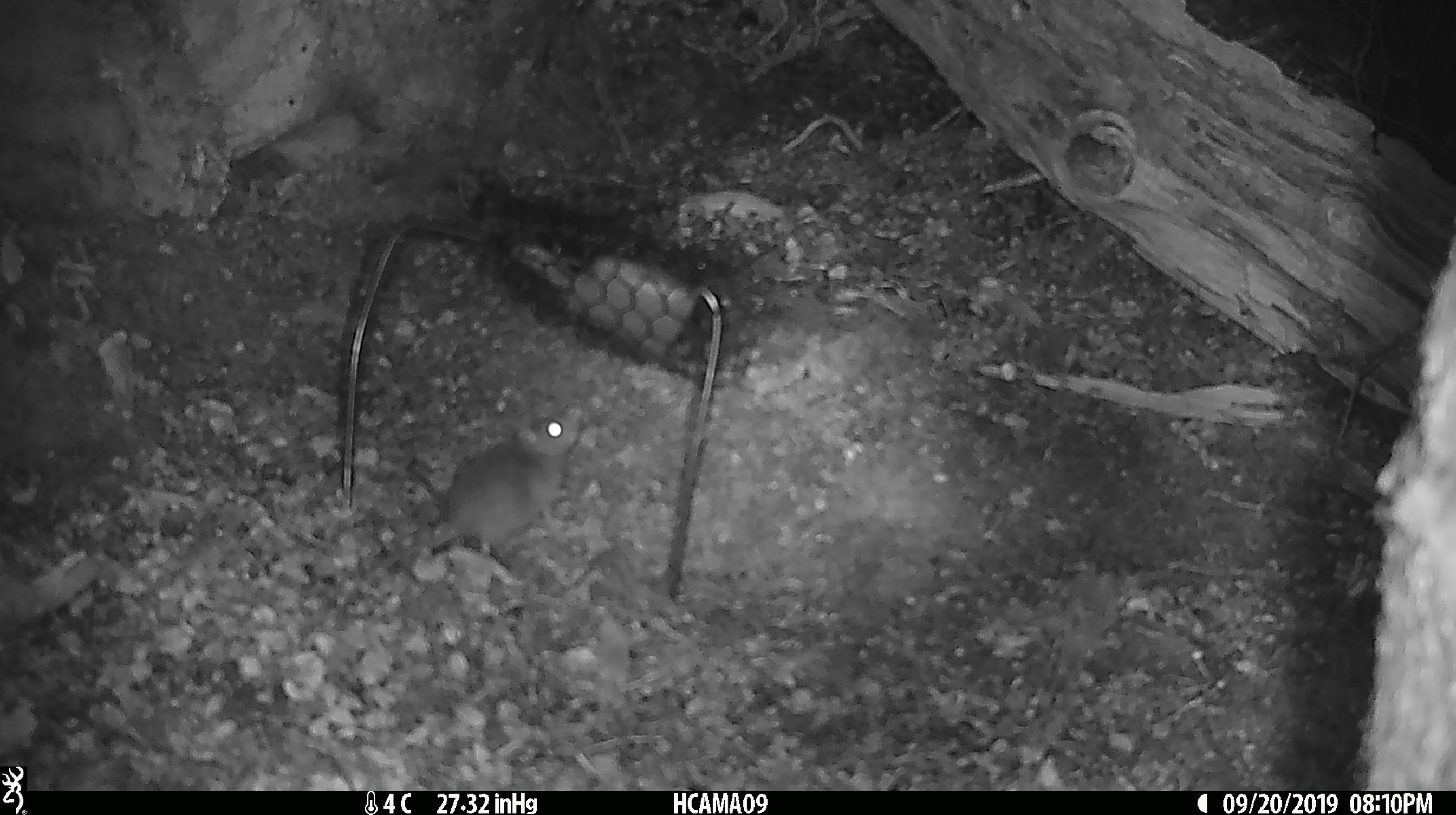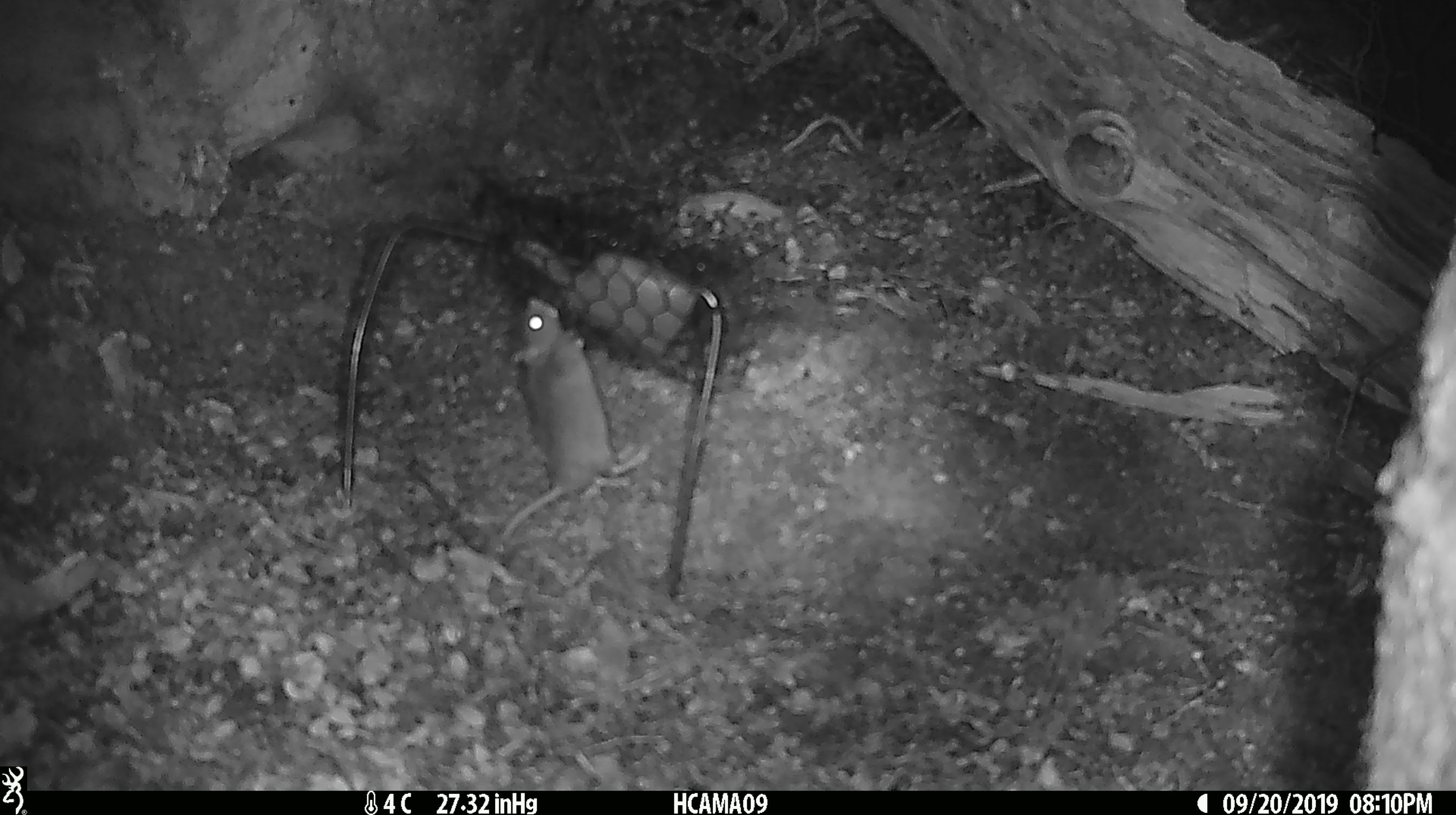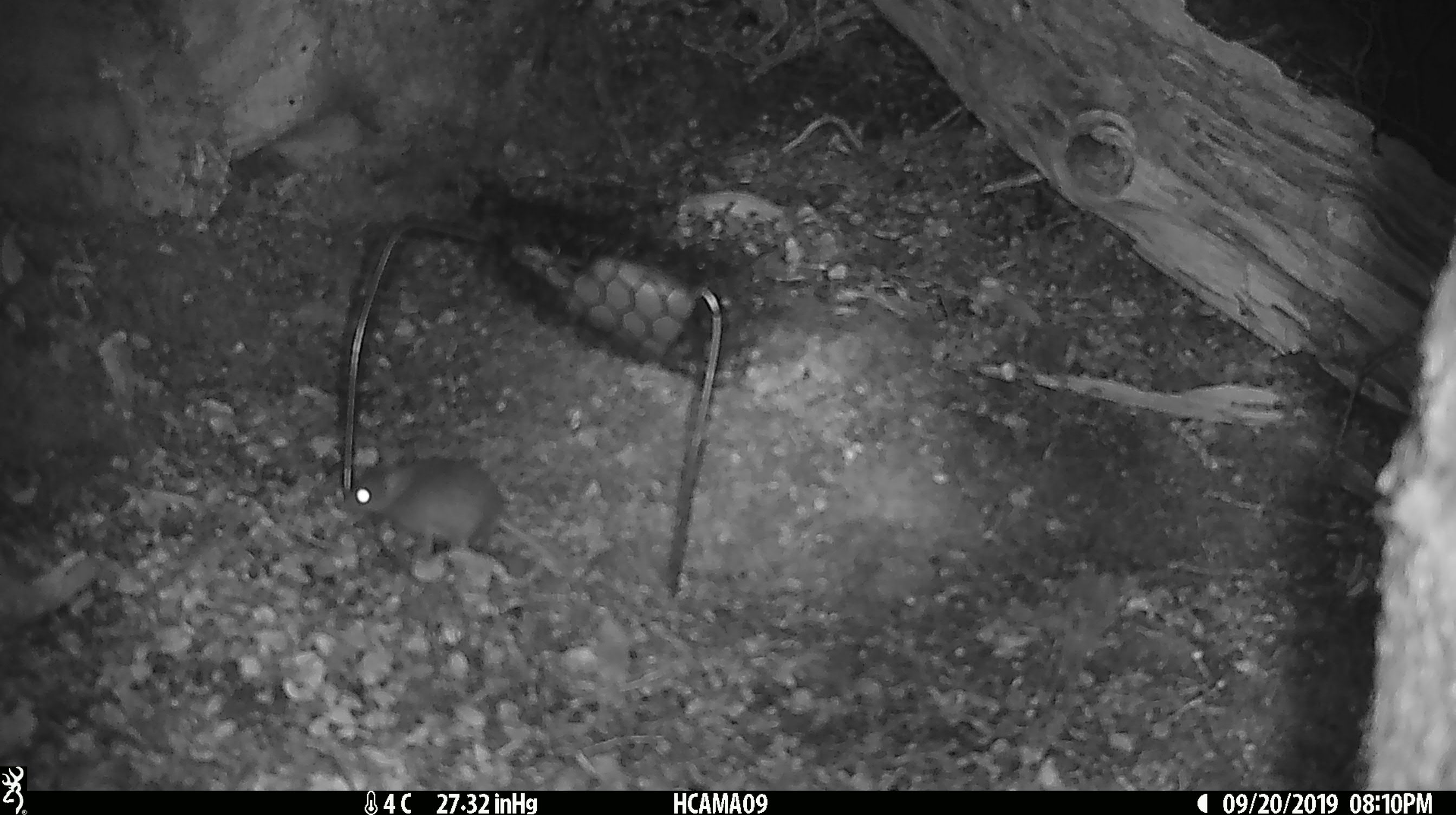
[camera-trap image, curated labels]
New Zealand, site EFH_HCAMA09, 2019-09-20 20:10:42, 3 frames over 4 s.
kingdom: Animalia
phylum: Chordata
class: Mammalia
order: Rodentia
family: Muridae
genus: Mus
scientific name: Mus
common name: mouse